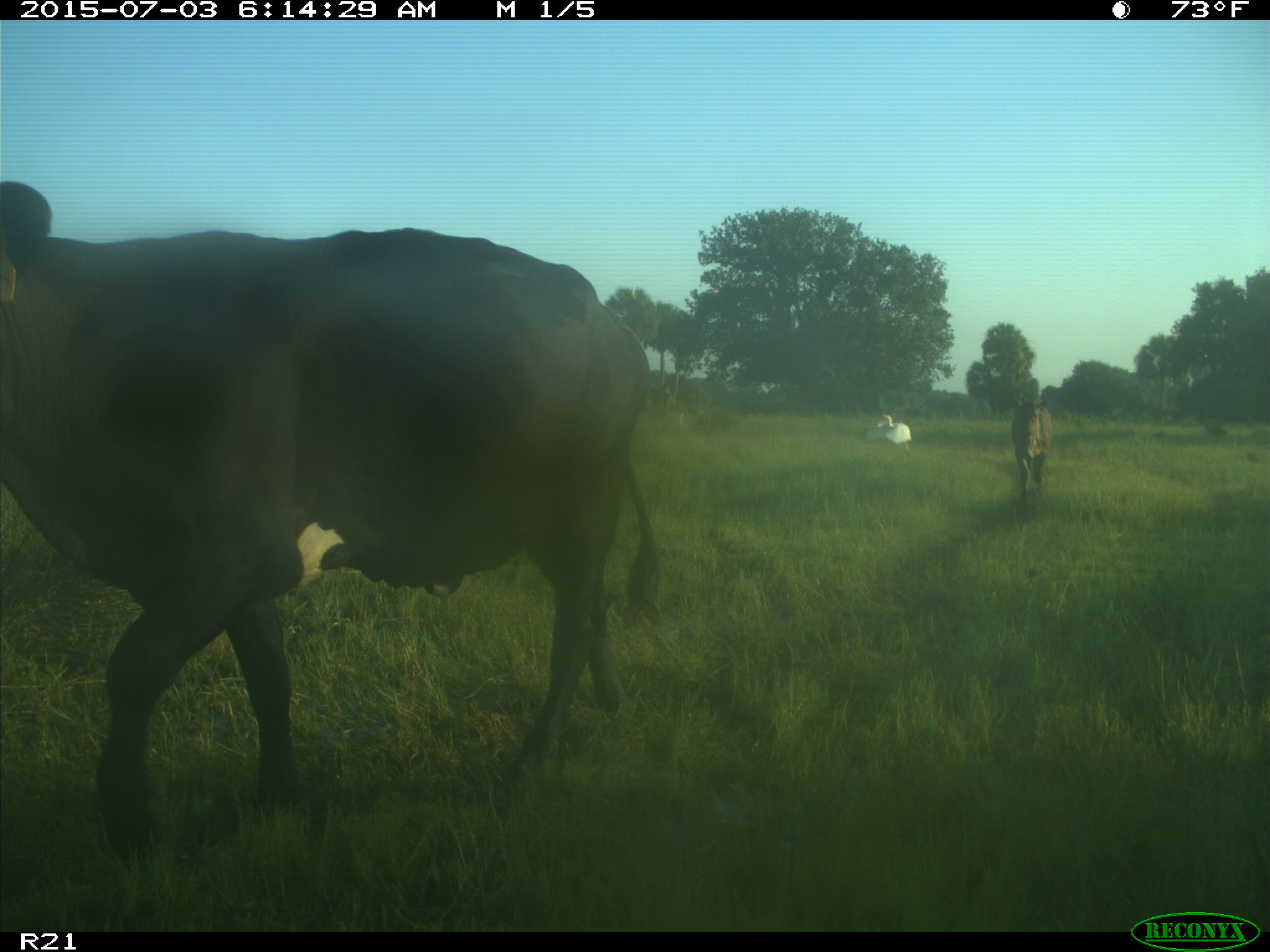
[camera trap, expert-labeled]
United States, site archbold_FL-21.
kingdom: Animalia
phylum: Chordata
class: Mammalia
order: Artiodactyla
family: Bovidae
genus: Bos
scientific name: Bos taurus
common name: domestic cow